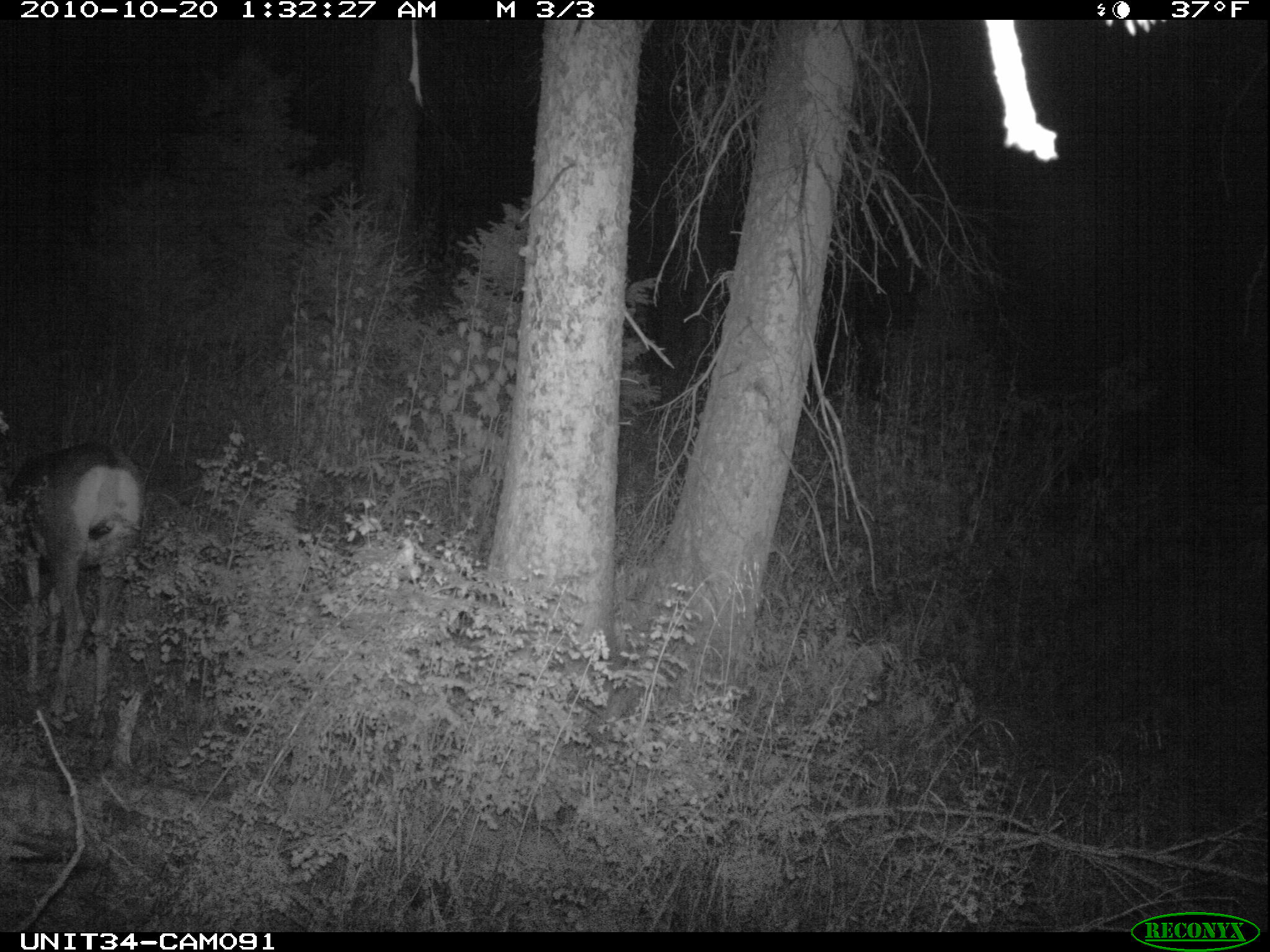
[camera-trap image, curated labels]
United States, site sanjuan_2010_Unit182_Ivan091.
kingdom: Animalia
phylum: Chordata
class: Mammalia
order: Artiodactyla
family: Cervidae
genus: Odocoileus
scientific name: Odocoileus hemionus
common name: mule deer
Odocoileus hemionus (mule deer).